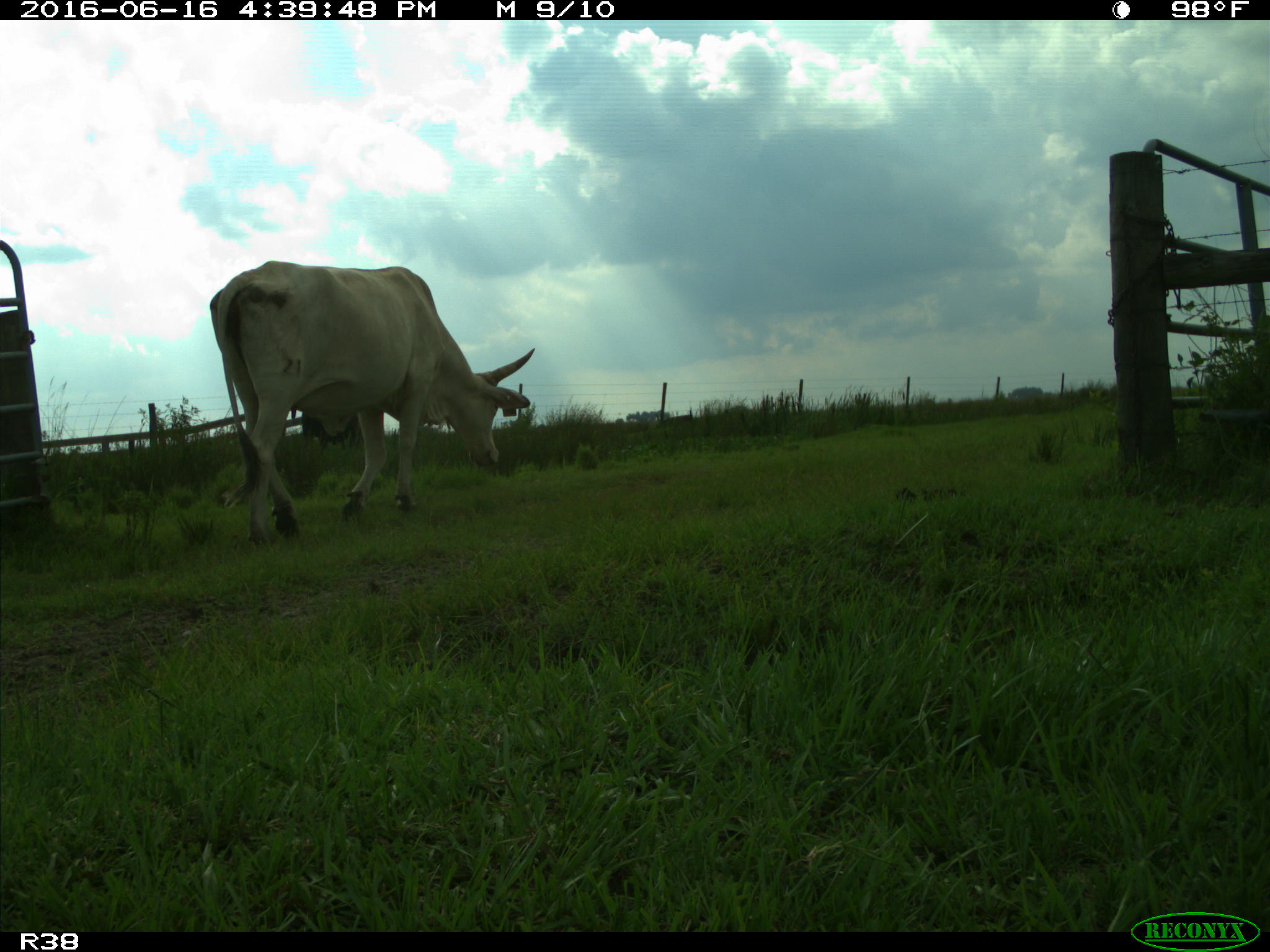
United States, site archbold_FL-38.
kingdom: Animalia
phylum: Chordata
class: Mammalia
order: Artiodactyla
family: Bovidae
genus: Bos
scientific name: Bos taurus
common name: domestic cow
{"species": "Bos taurus (domestic cow)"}